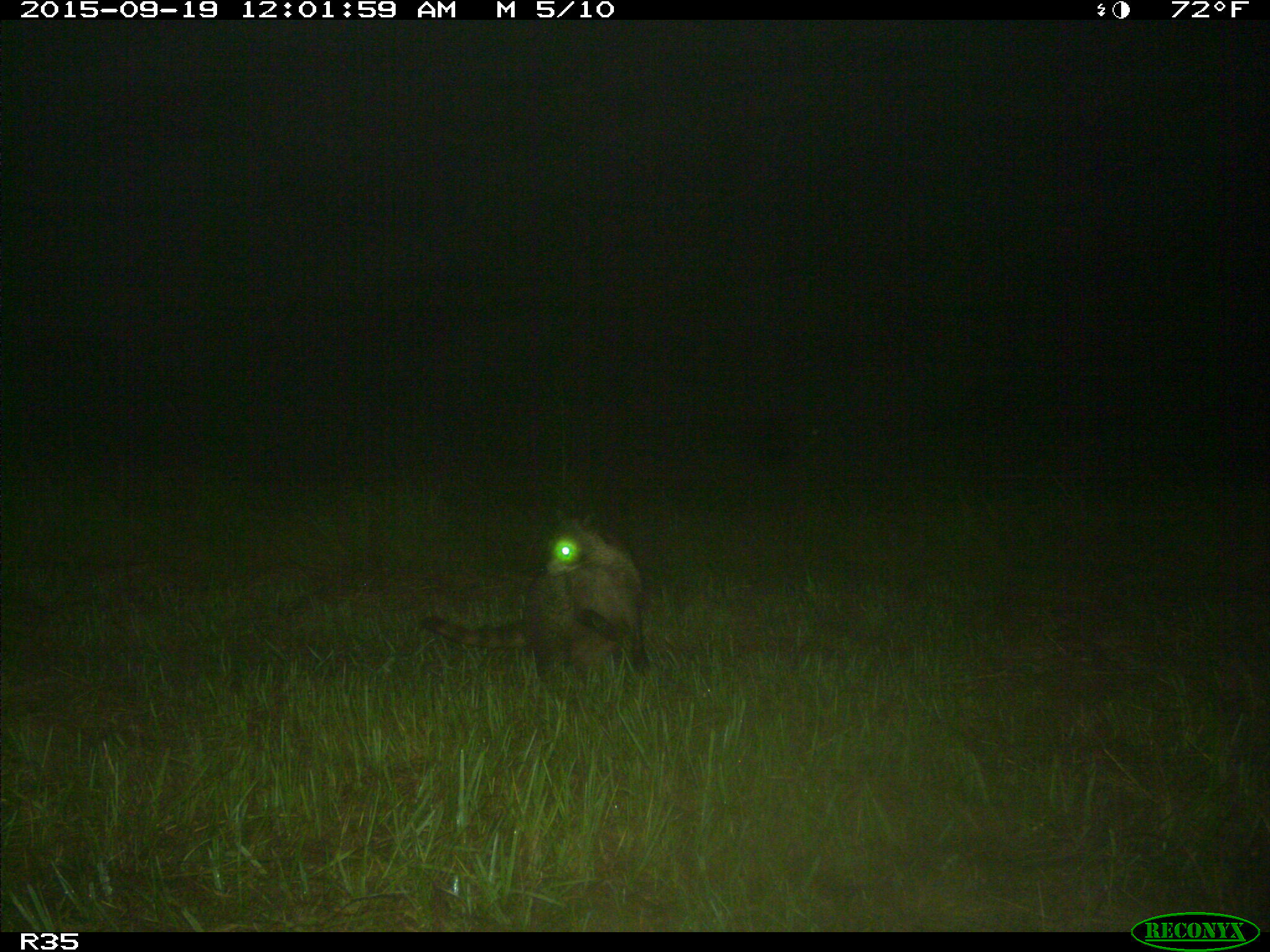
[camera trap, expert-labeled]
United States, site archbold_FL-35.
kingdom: Animalia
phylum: Chordata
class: Mammalia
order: Carnivora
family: Procyonidae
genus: Procyon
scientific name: Procyon lotor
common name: common raccoon